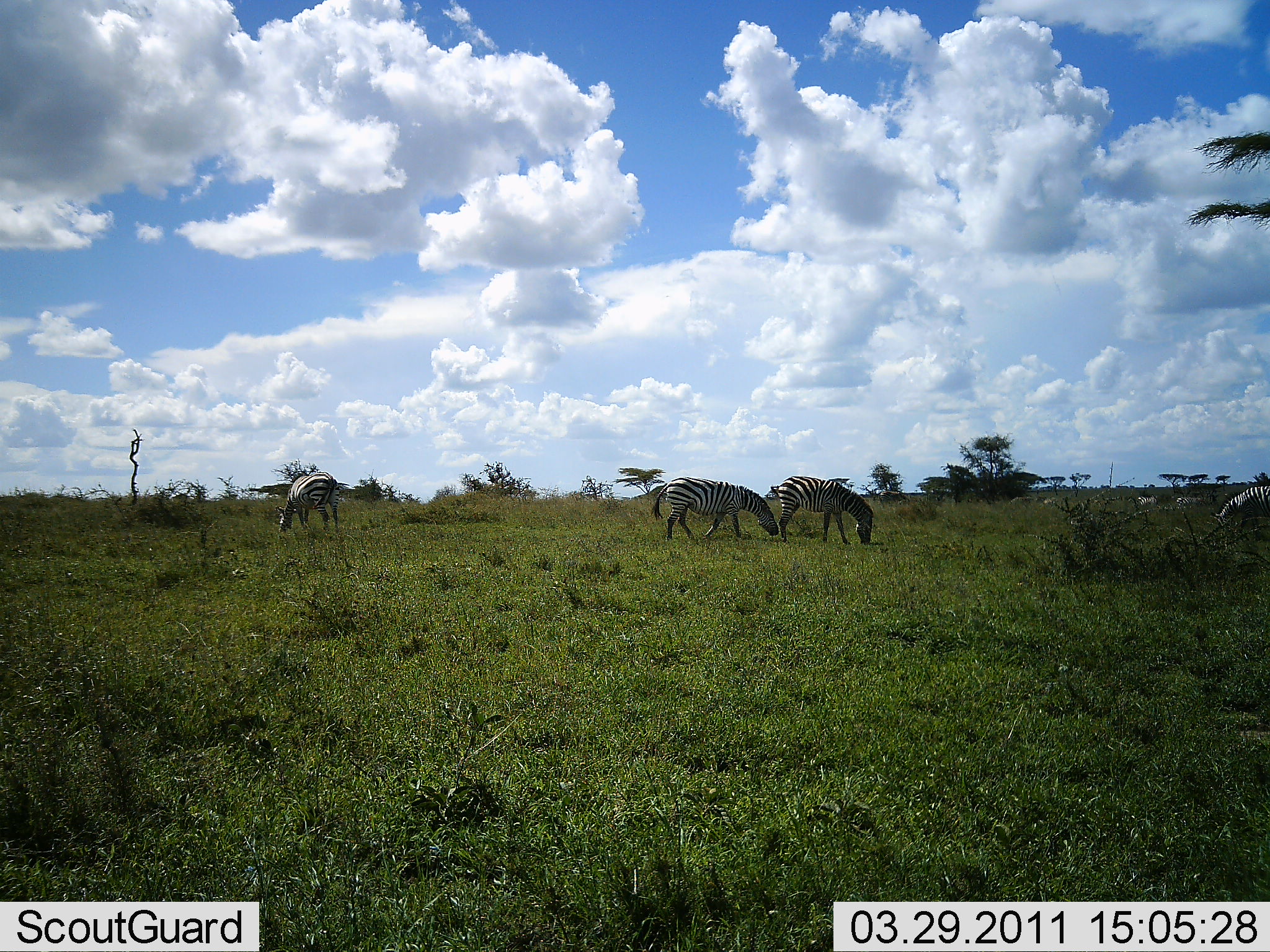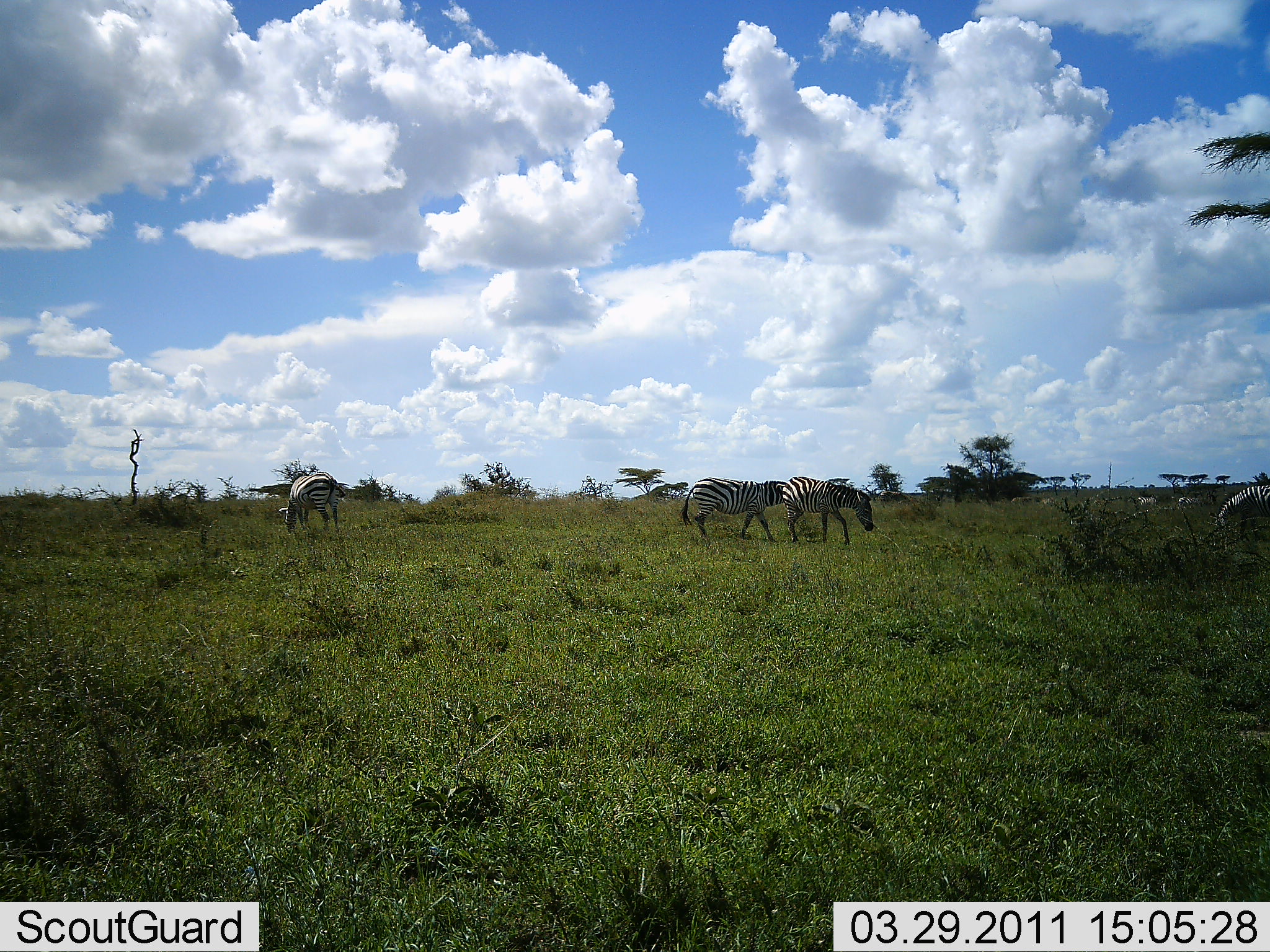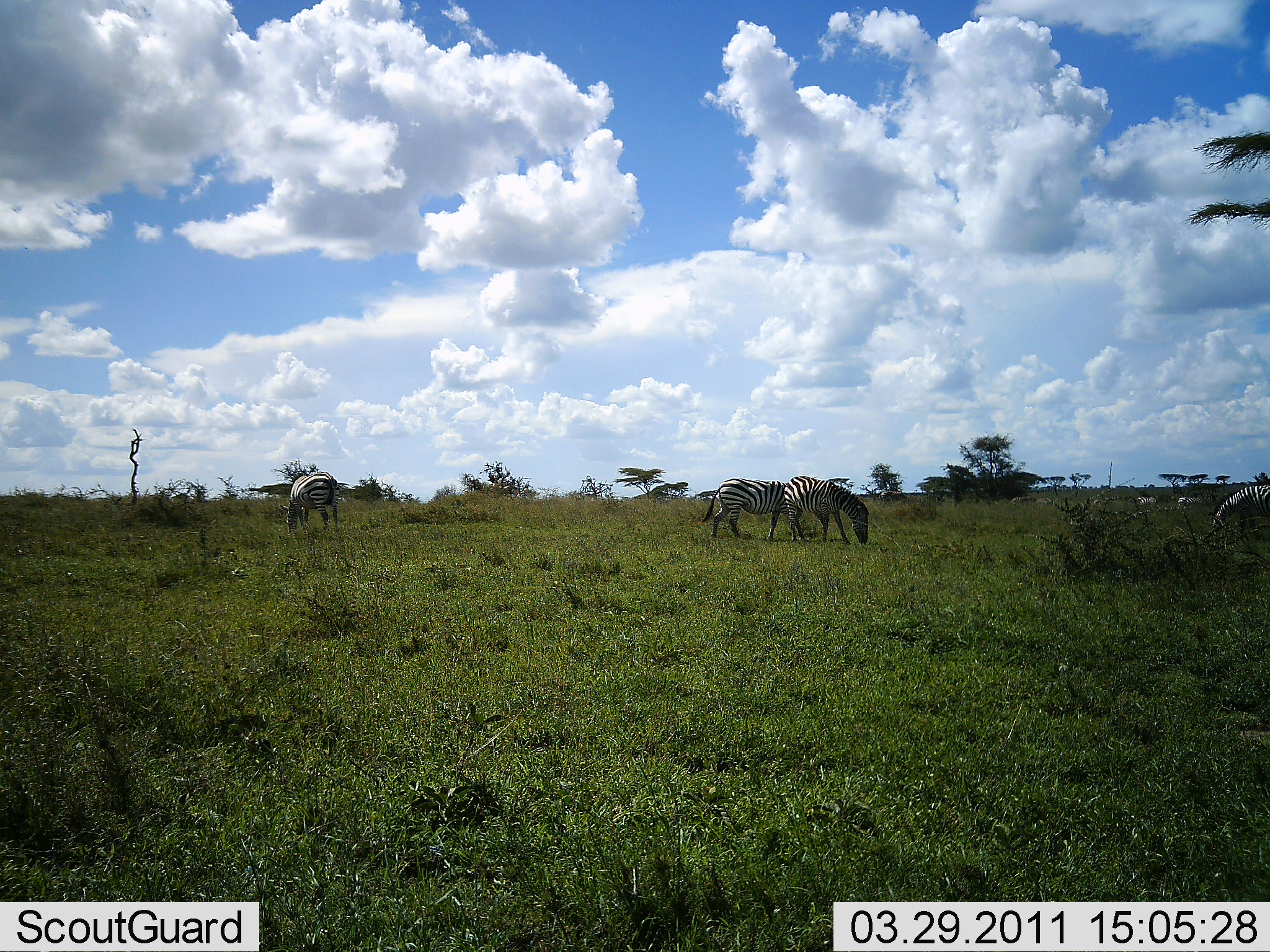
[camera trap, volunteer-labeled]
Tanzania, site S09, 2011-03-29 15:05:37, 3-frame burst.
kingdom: Animalia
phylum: Chordata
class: Mammalia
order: Perissodactyla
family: Equidae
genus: Equus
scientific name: Equus quagga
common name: plains zebra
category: zebra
Zebra (plains zebra) (Equus quagga), count 4. Behavior (volunteer vote fractions): standing 30%, resting 0%, moving 20%, interacting 0%. Young present (vote fraction): 0%. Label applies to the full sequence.